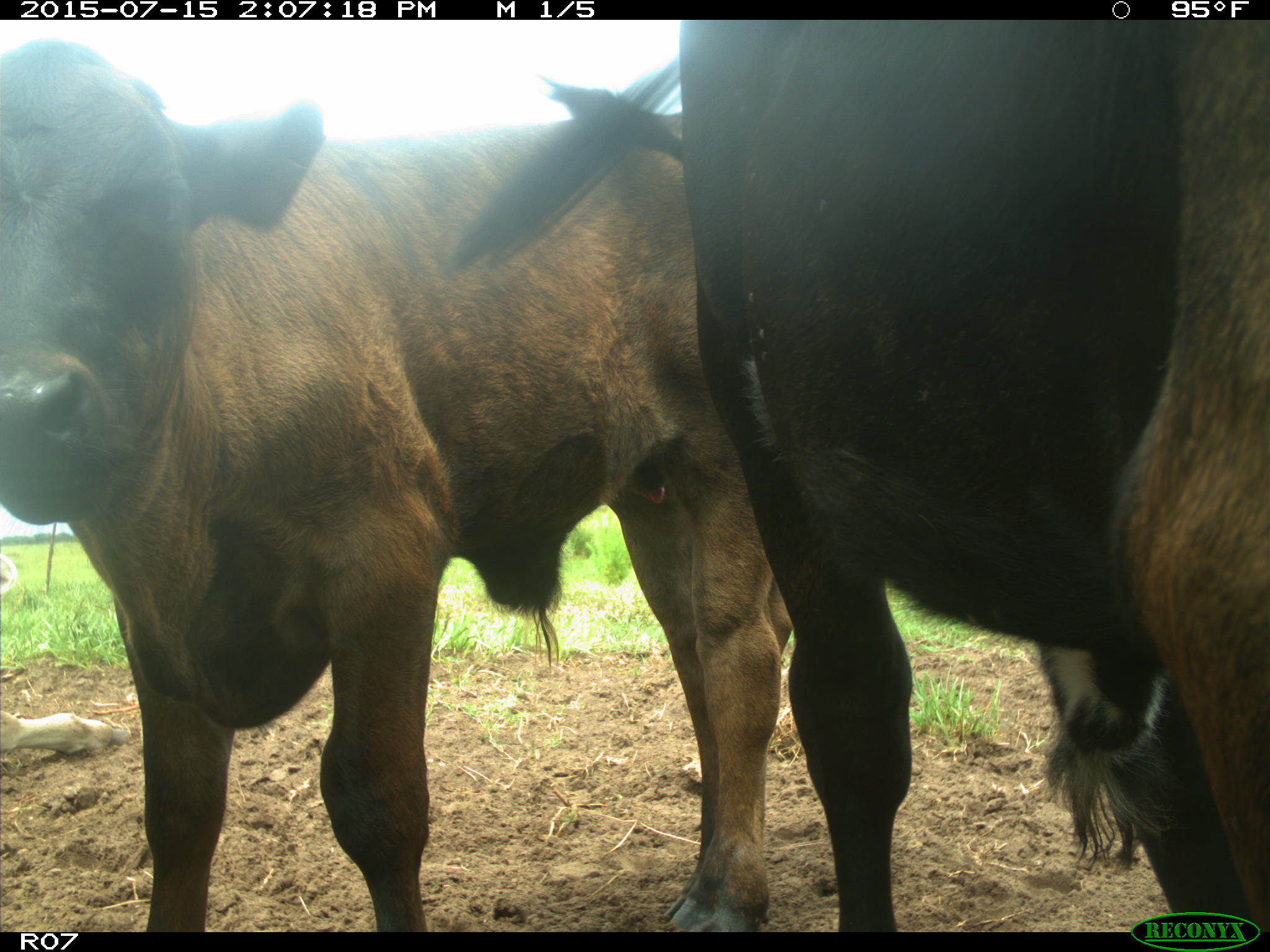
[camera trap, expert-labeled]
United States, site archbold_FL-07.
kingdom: Animalia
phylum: Chordata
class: Mammalia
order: Artiodactyla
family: Bovidae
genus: Bos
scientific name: Bos taurus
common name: domestic cow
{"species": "Bos taurus (domestic cow)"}